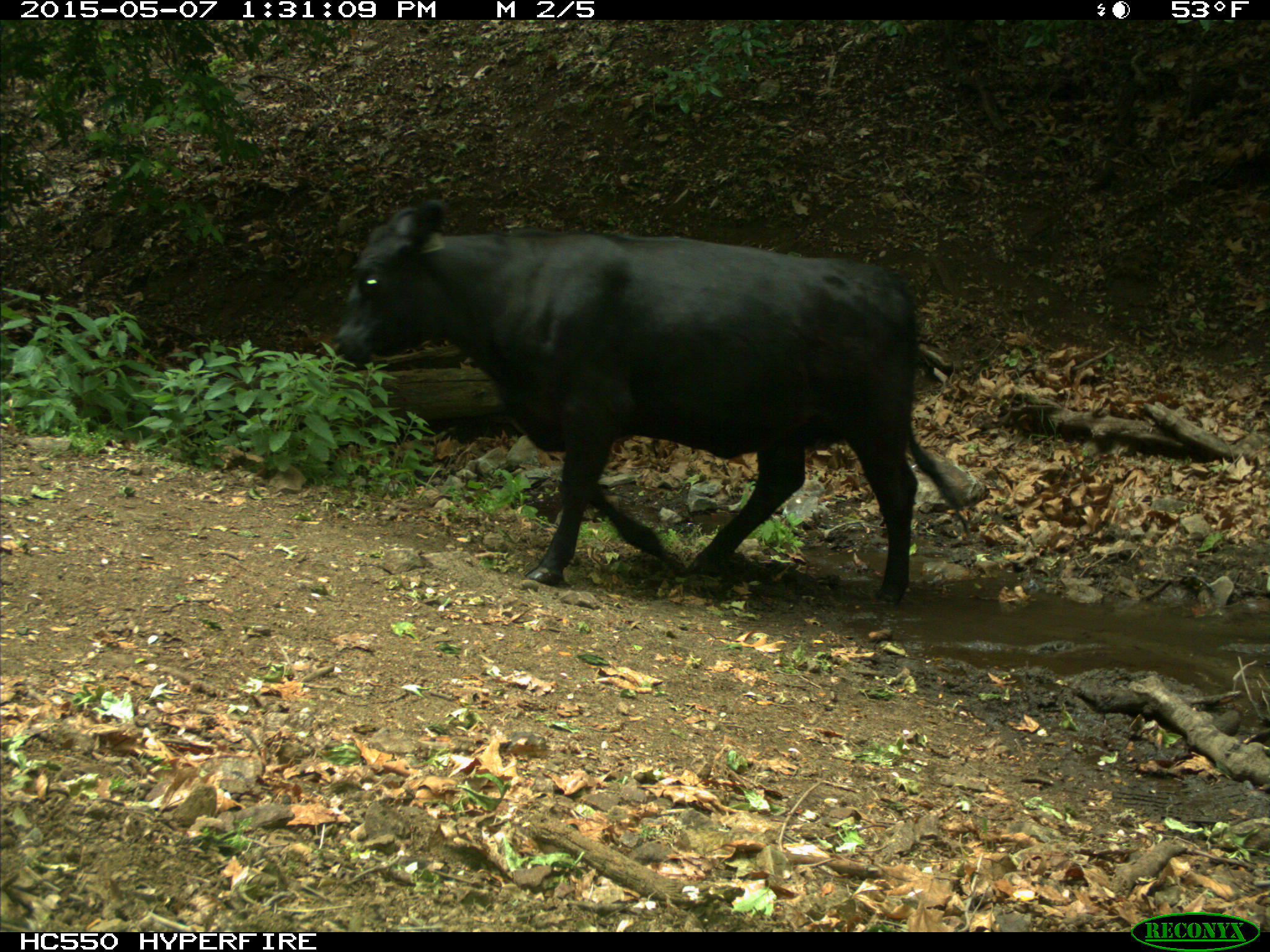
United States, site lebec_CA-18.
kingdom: Animalia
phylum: Chordata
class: Mammalia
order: Artiodactyla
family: Bovidae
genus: Bos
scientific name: Bos taurus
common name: domestic cow